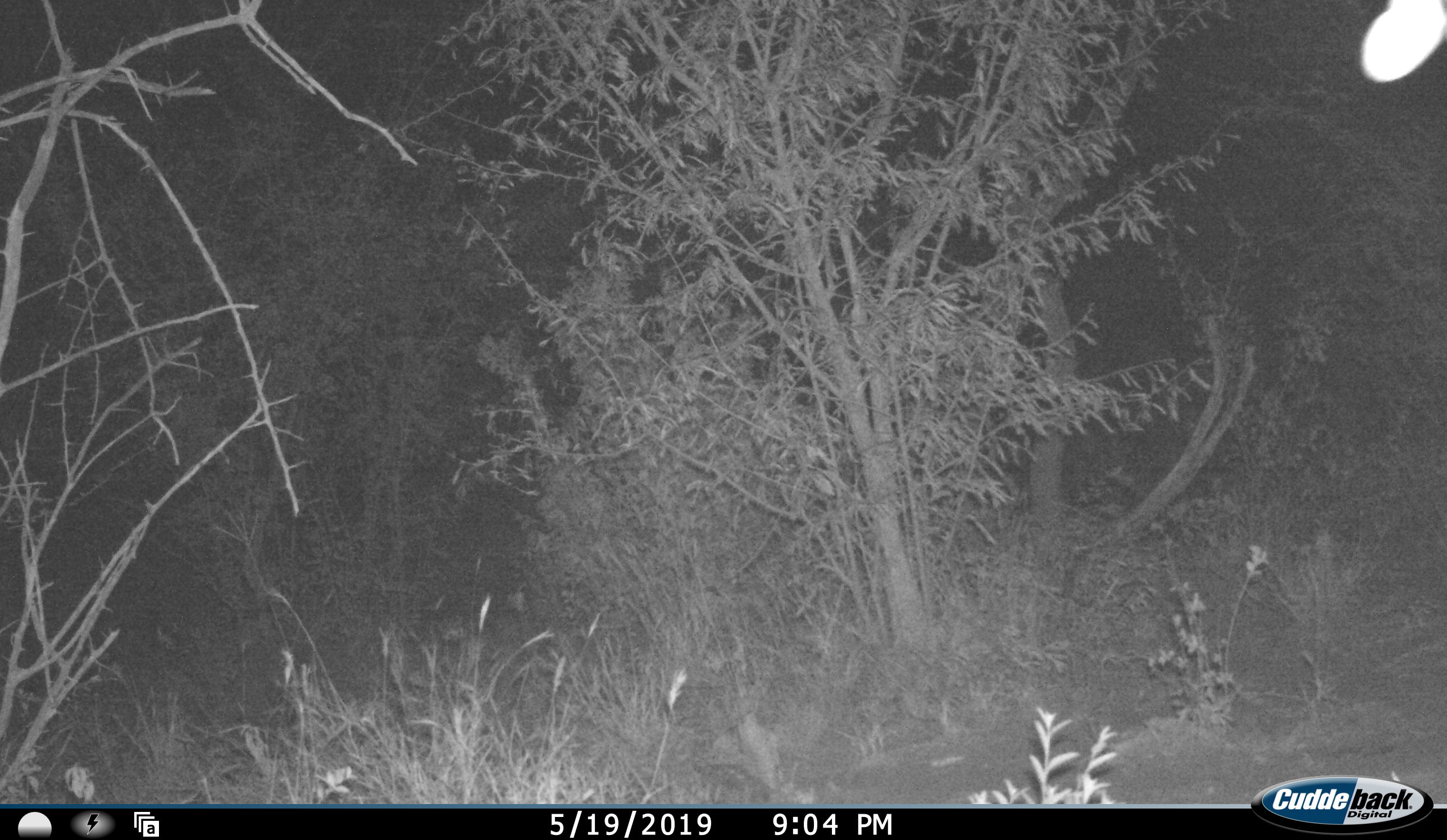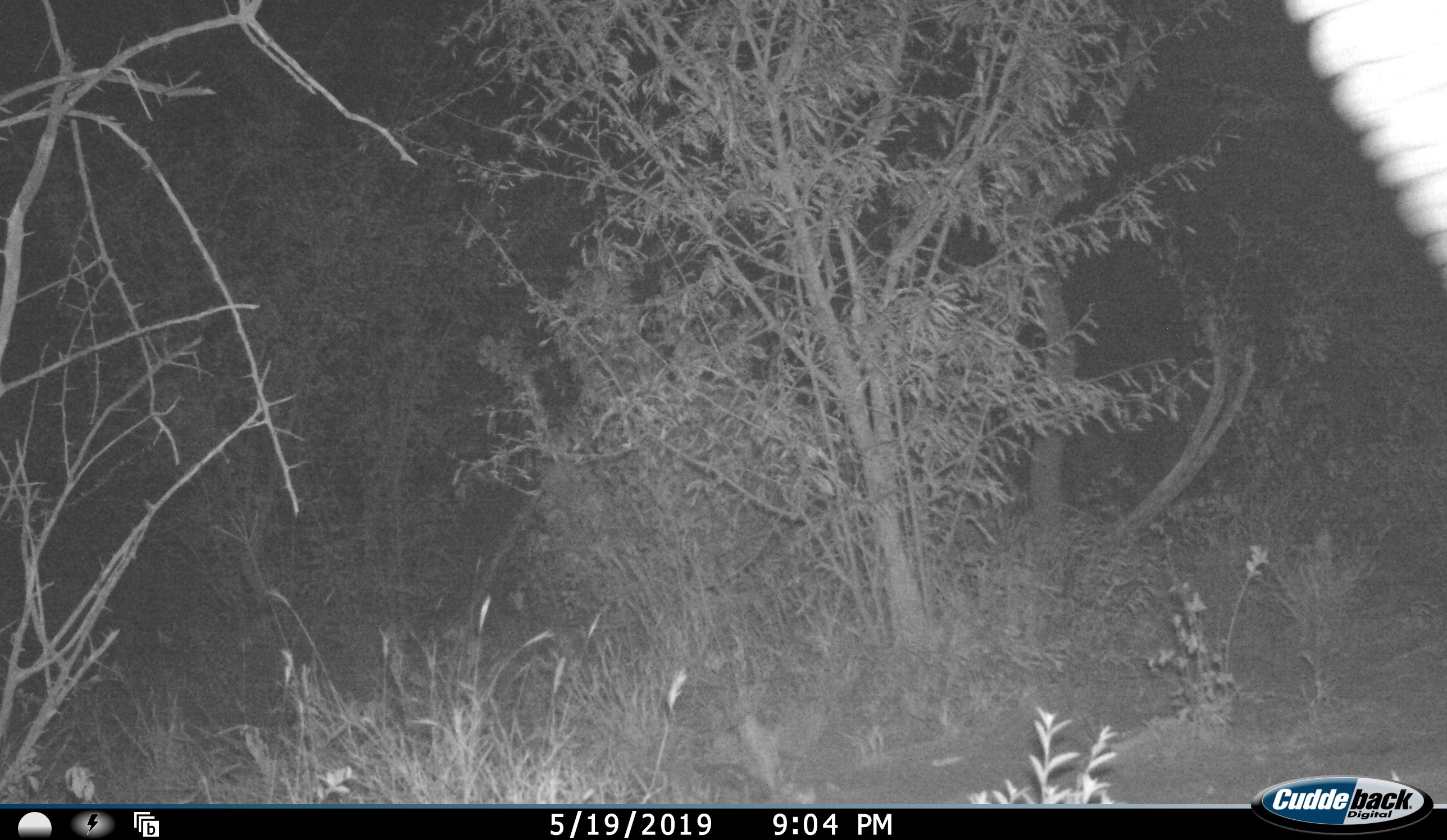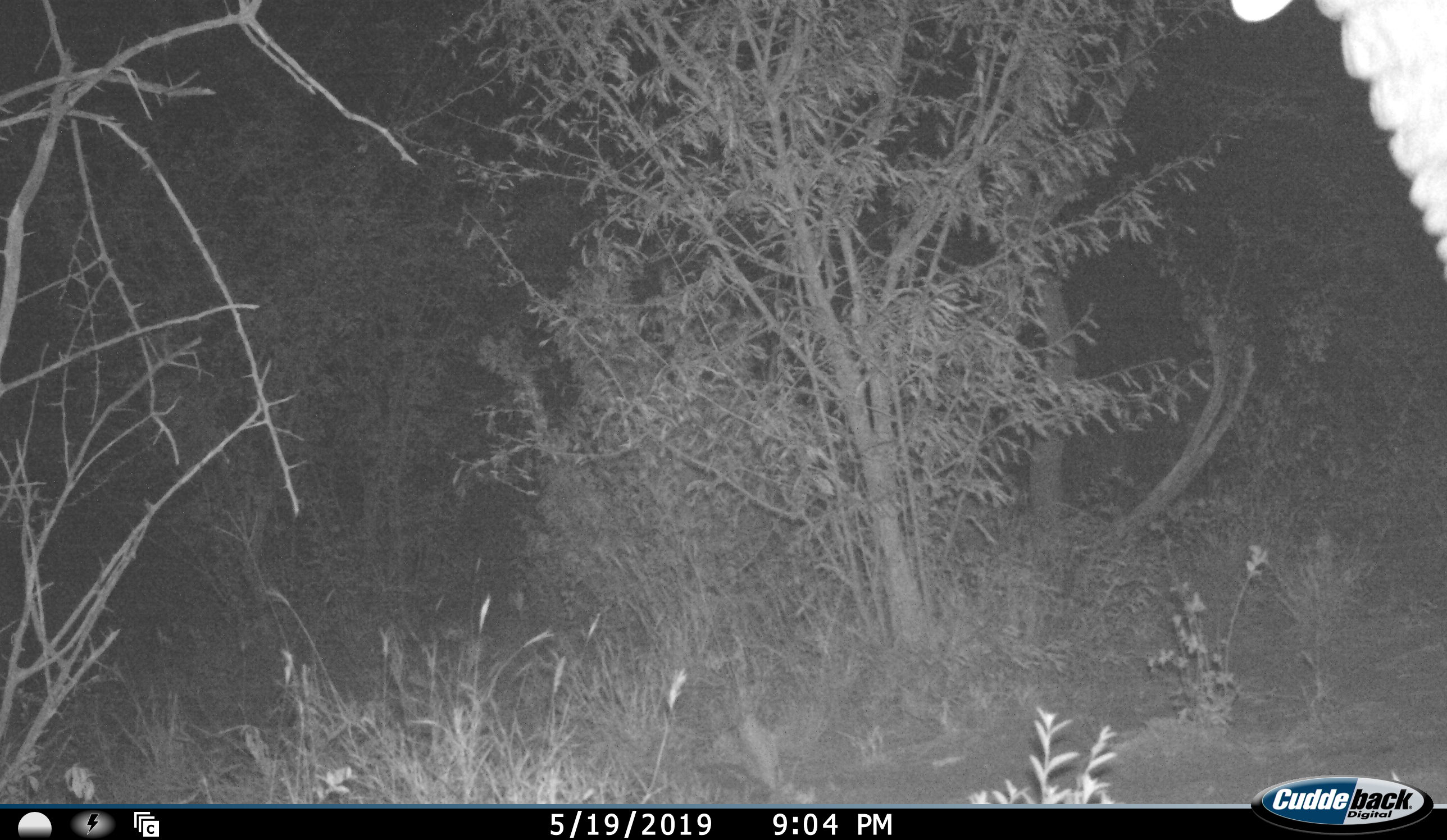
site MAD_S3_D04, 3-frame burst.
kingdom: Animalia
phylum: Chordata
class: Mammalia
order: Proboscidea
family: Elephantidae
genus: Loxodonta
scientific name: Loxodonta africana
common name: african bush elephant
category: elephant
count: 1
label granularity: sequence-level